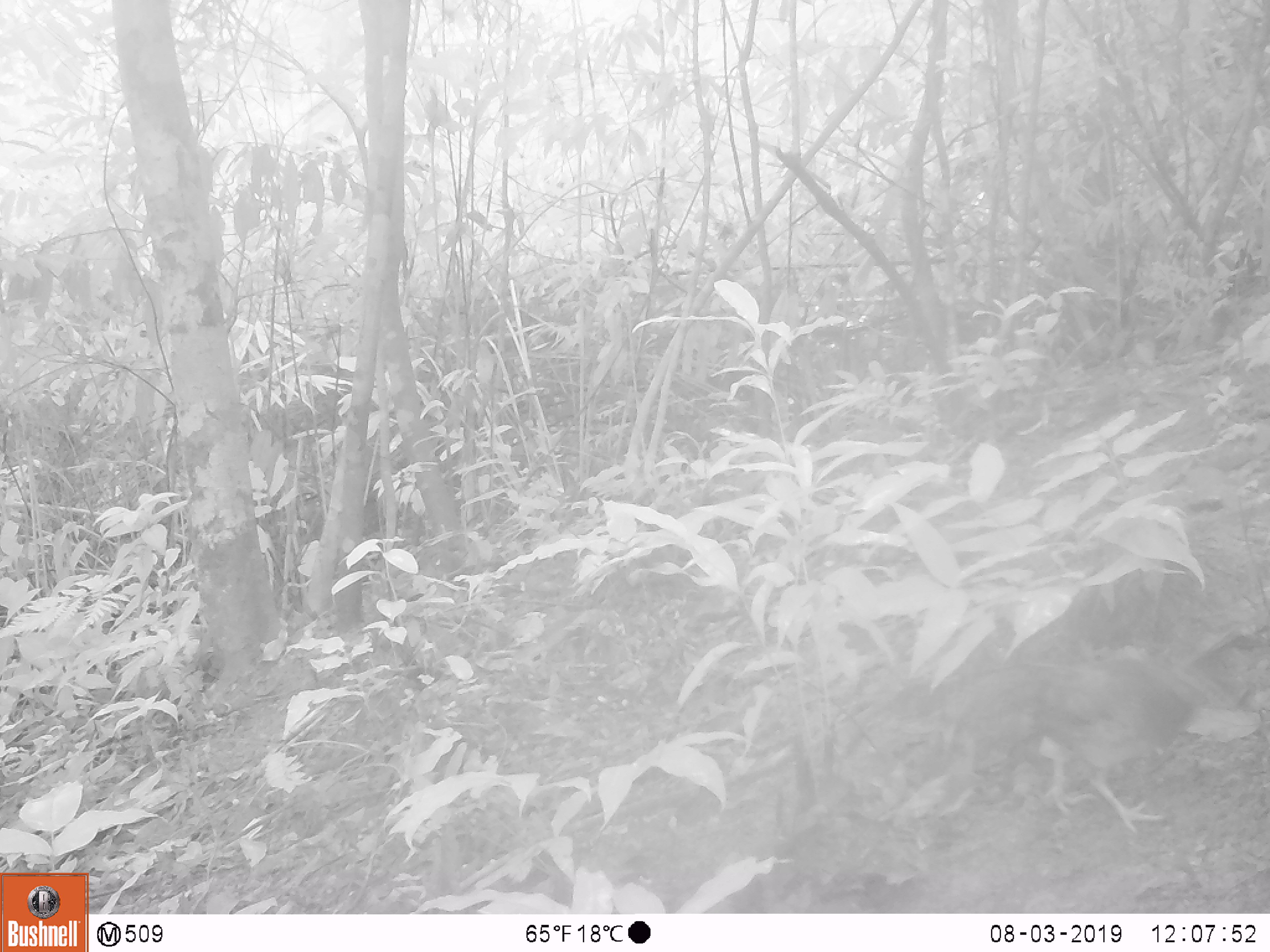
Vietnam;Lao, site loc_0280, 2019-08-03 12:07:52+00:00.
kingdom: Animalia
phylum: Chordata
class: Aves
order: Galliformes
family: Phasianidae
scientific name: Phasianidae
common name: partridge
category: unidentified partridge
Unidentified partridge (partridge) (Phasianidae). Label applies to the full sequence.